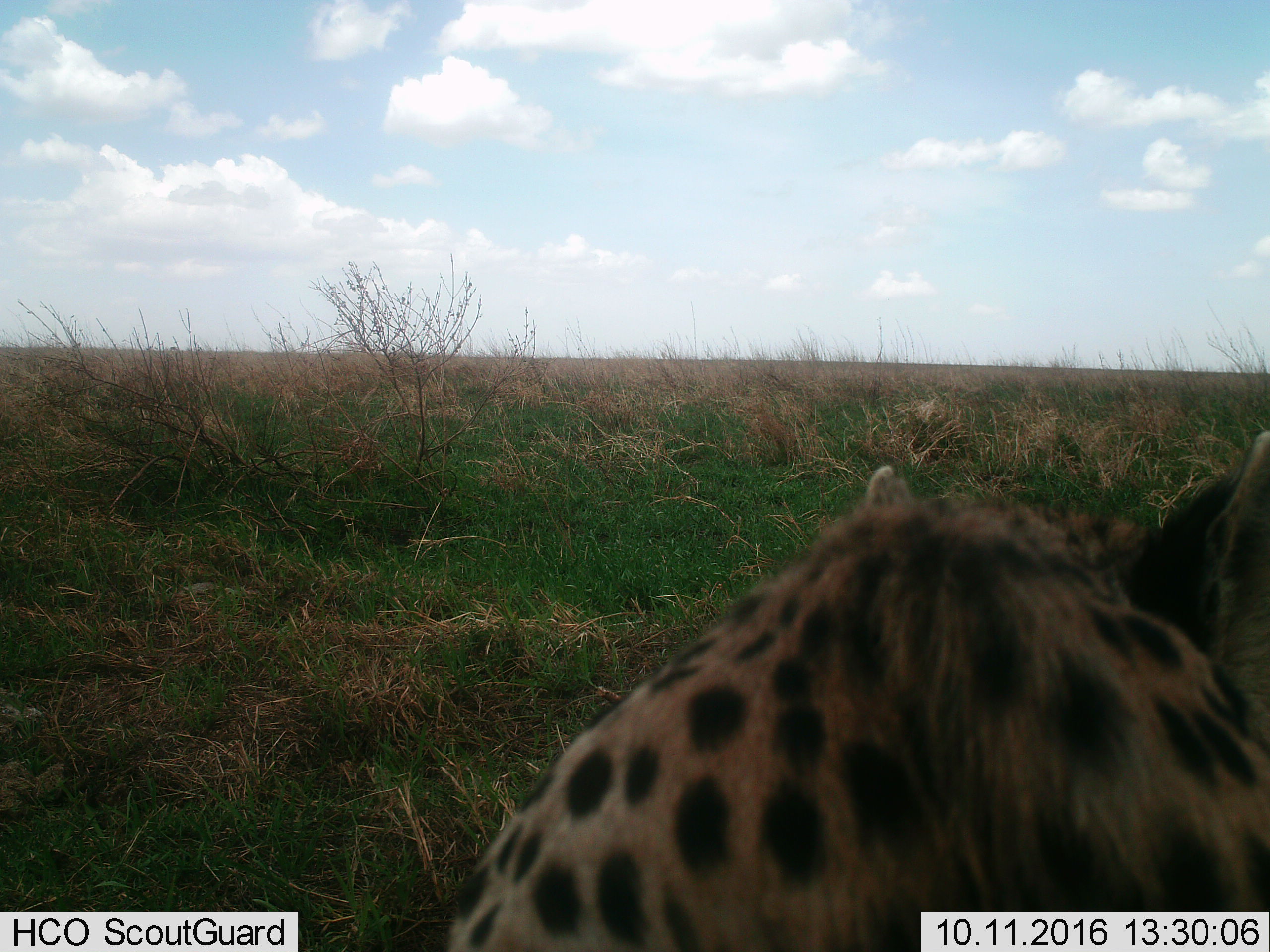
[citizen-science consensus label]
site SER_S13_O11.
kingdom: Animalia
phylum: Chordata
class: Mammalia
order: Carnivora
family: Hyaenidae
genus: Crocuta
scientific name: Crocuta crocuta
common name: spotted hyena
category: hyenaspotted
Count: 1.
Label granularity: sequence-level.